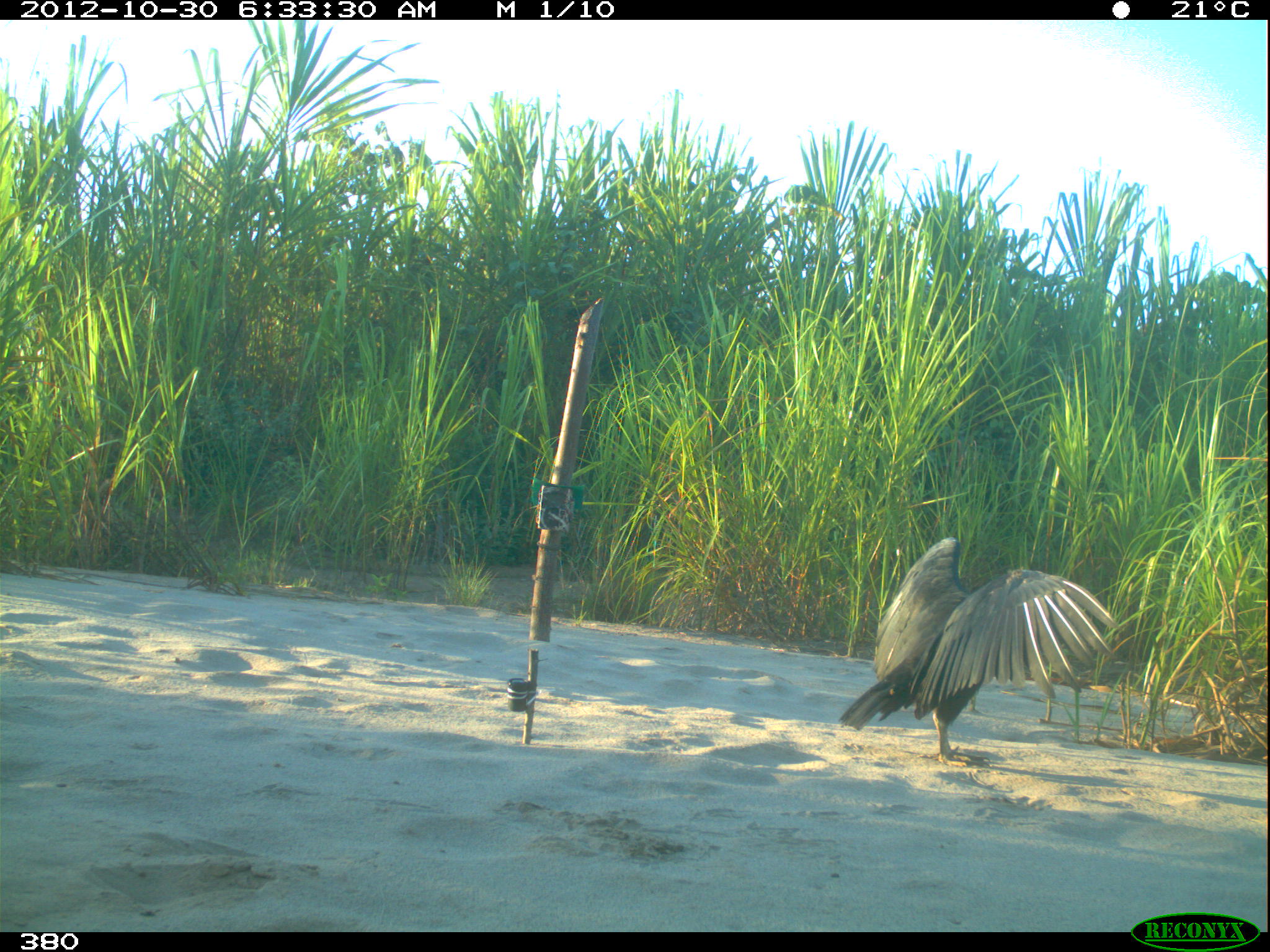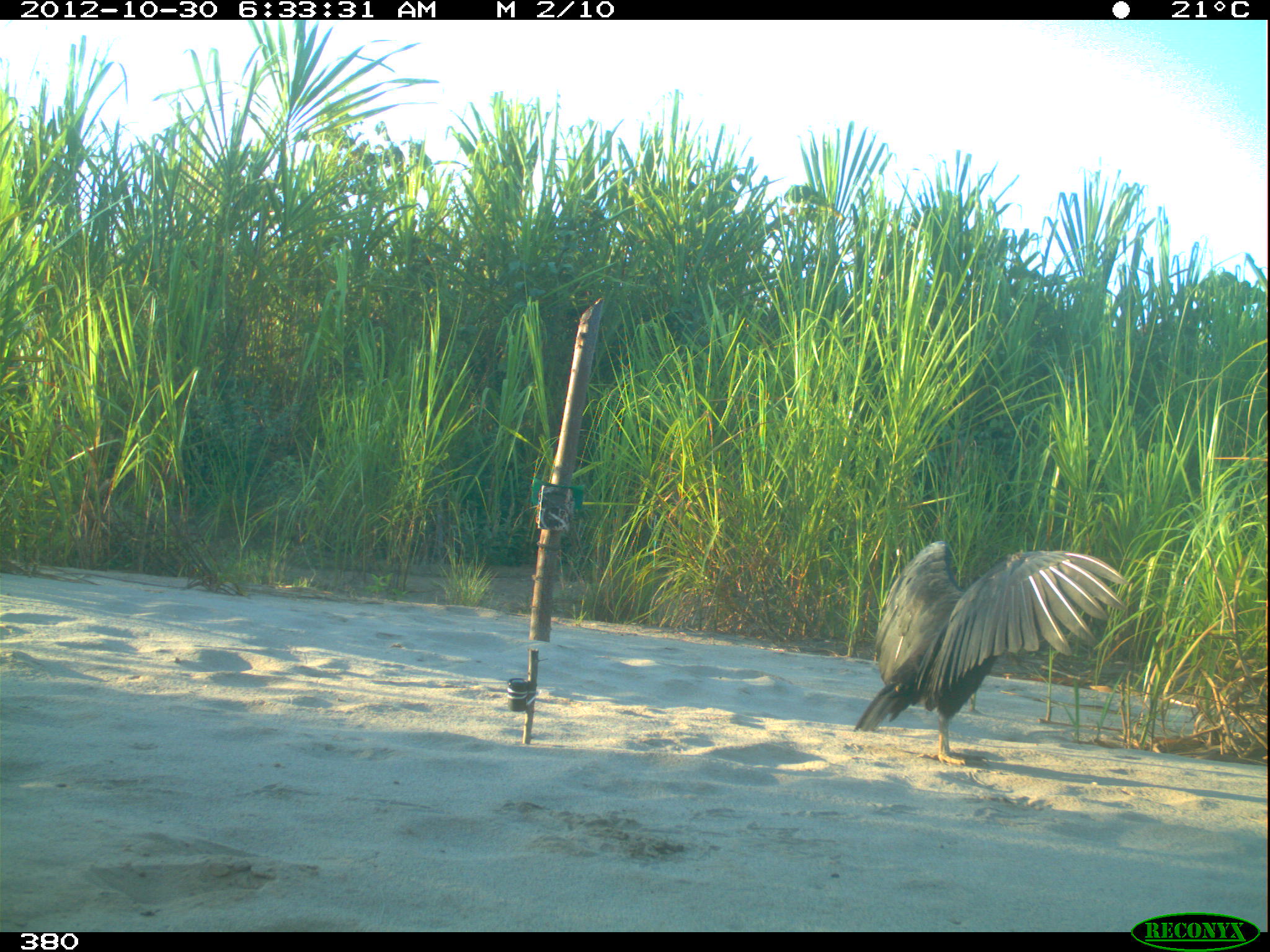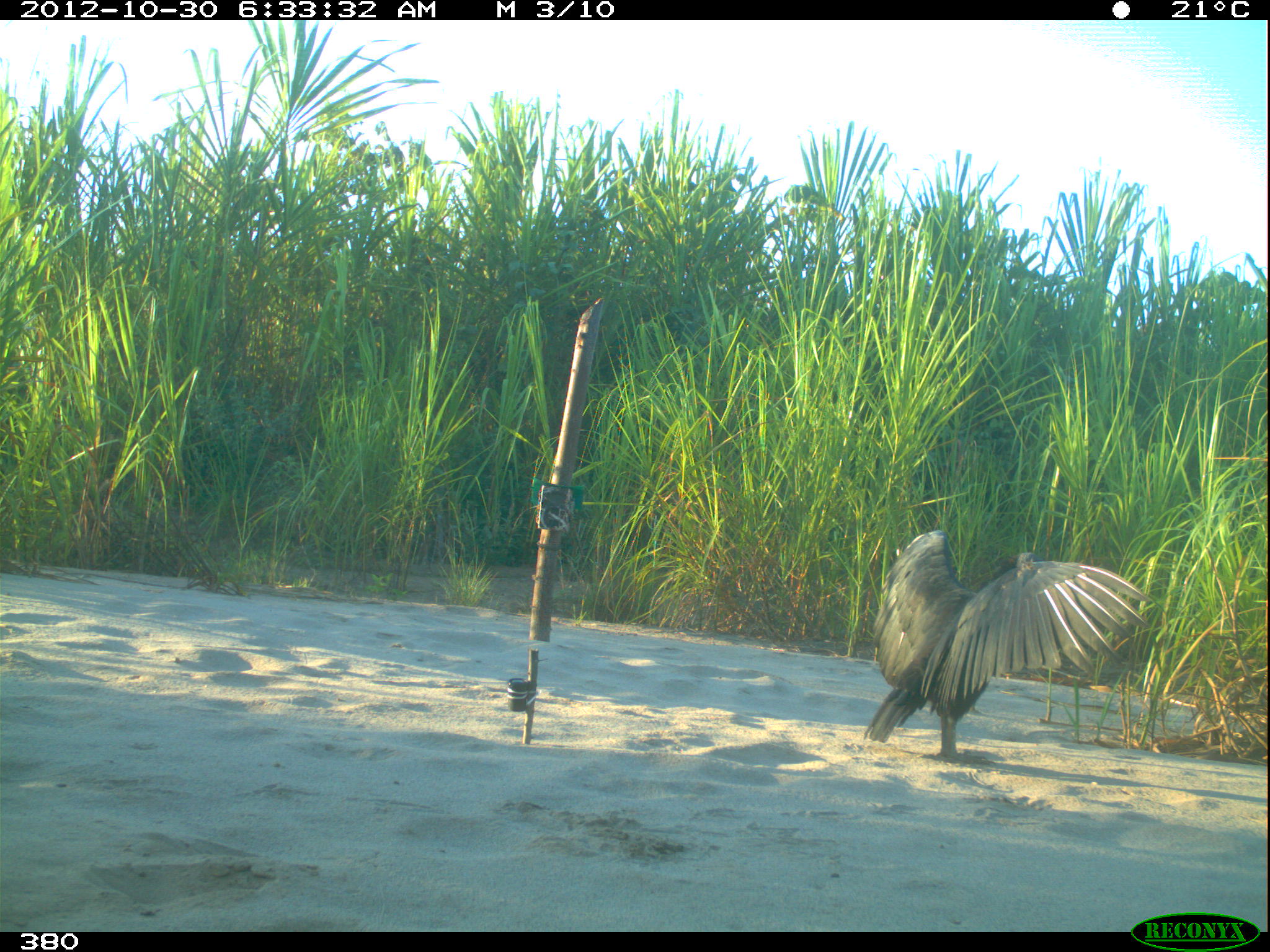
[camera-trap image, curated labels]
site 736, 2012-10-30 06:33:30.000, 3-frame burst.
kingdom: Animalia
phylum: Chordata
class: Aves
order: Cathartiformes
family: Cathartidae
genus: Coragyps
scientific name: Coragyps atratus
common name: black vulture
Coragyps atratus (black vulture).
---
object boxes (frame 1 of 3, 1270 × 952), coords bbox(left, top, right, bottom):
coragyps atratus: bbox(836, 536, 1121, 768)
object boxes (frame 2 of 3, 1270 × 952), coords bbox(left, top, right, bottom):
coragyps atratus: bbox(851, 540, 1128, 764)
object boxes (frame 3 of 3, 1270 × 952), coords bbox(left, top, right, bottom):
coragyps atratus: bbox(864, 528, 1150, 765)